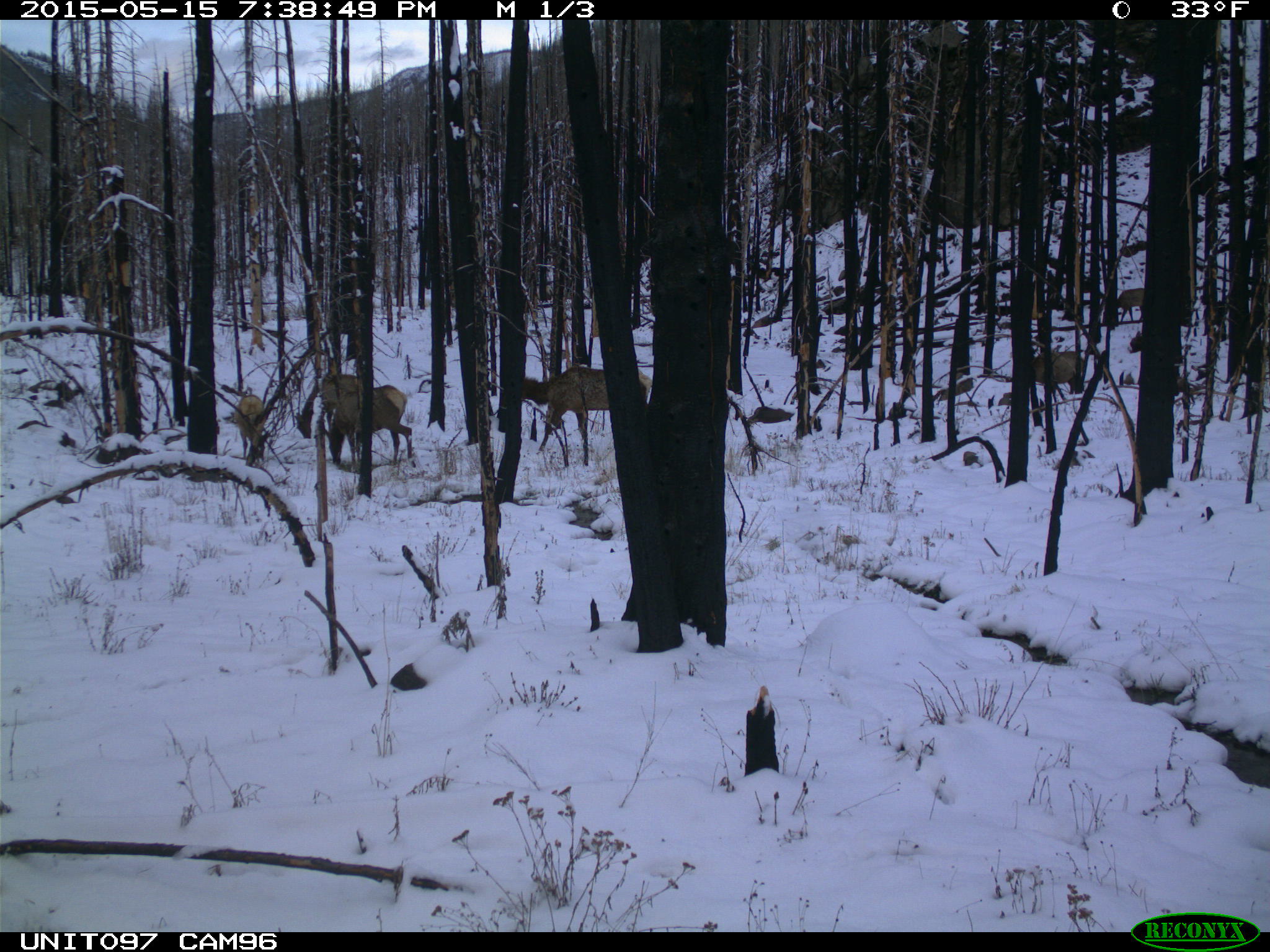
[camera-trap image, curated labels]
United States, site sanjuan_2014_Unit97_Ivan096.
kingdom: Animalia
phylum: Chordata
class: Mammalia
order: Artiodactyla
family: Cervidae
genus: Cervus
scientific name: Cervus elaphus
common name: red deer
Cervus elaphus (red deer).